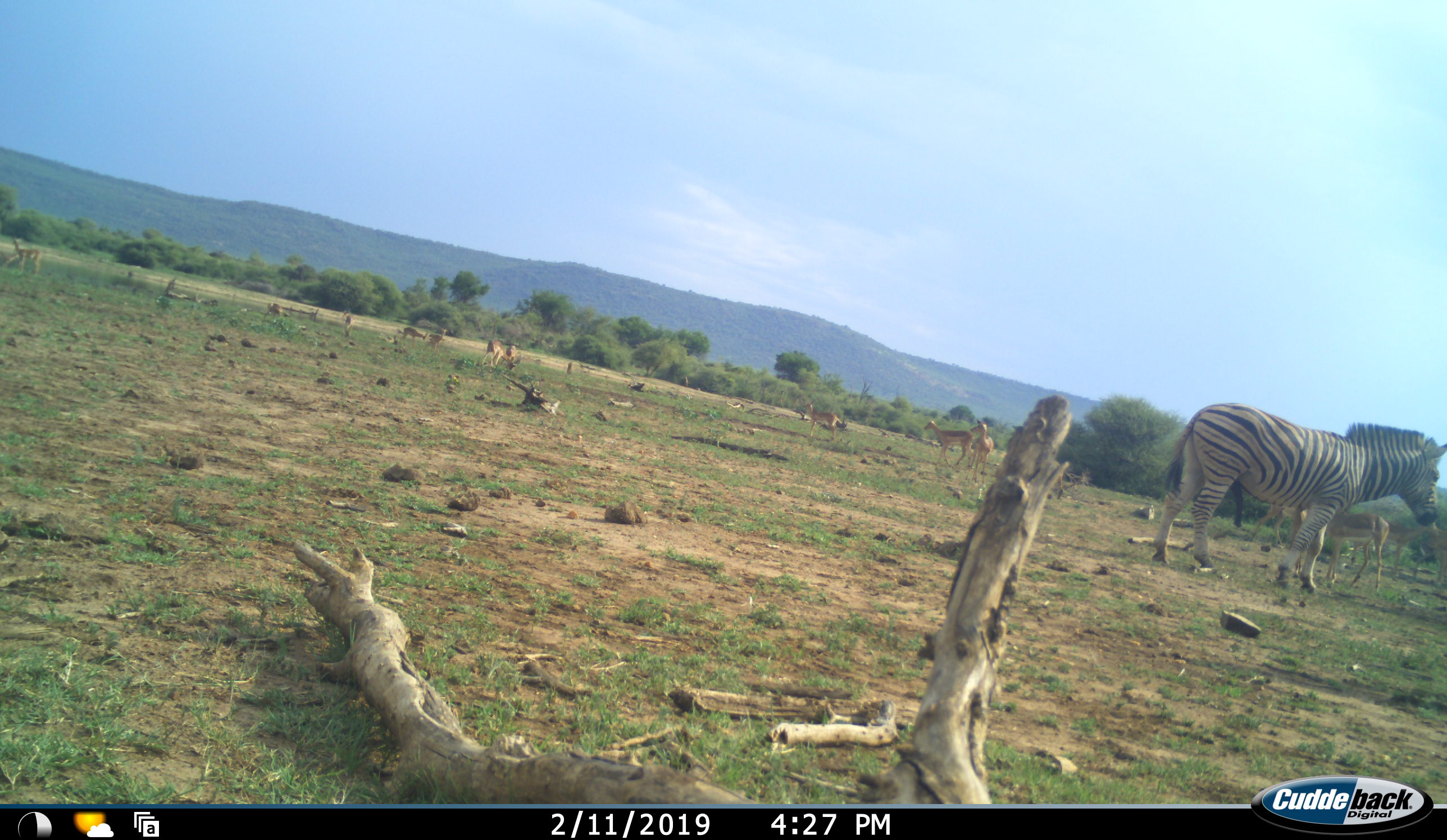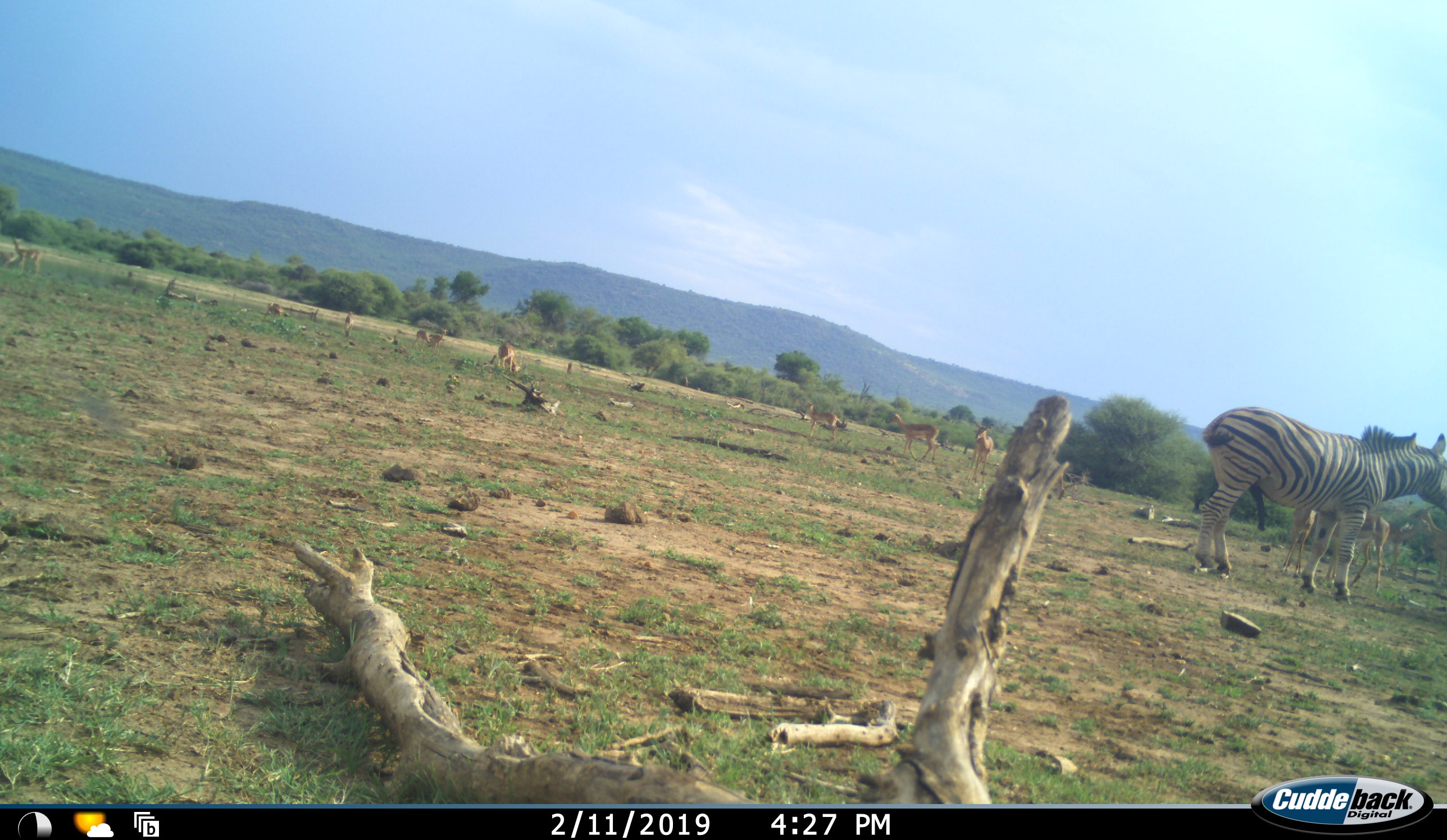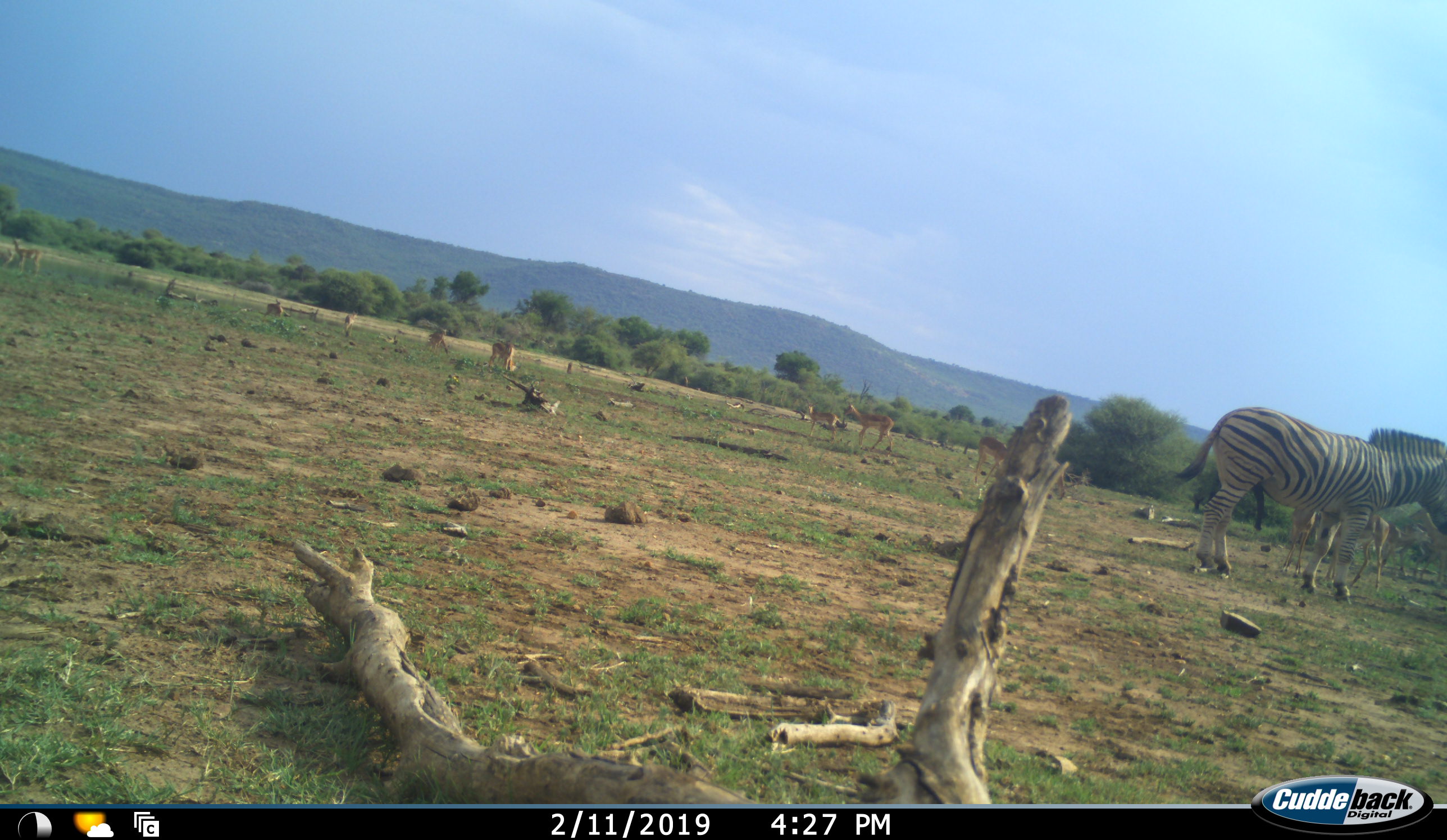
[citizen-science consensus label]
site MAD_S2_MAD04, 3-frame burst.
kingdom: Animalia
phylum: Chordata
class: Mammalia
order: Artiodactyla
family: Bovidae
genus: Aepyceros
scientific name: Aepyceros melampus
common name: impala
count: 11-50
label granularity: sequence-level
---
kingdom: Animalia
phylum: Chordata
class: Mammalia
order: Perissodactyla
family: Equidae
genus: Equus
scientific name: Equus quagga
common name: plains zebra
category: zebraplains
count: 1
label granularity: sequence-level